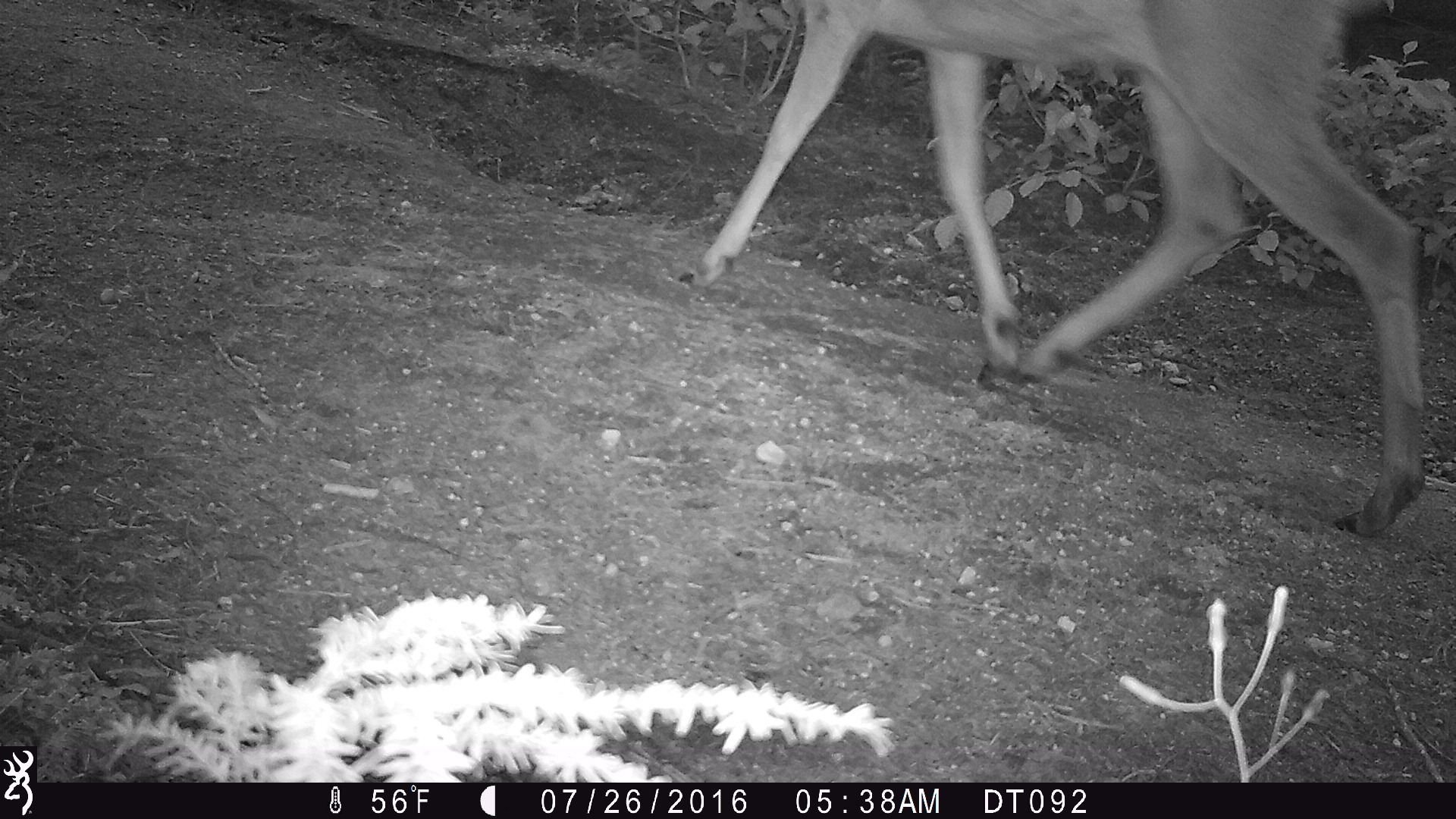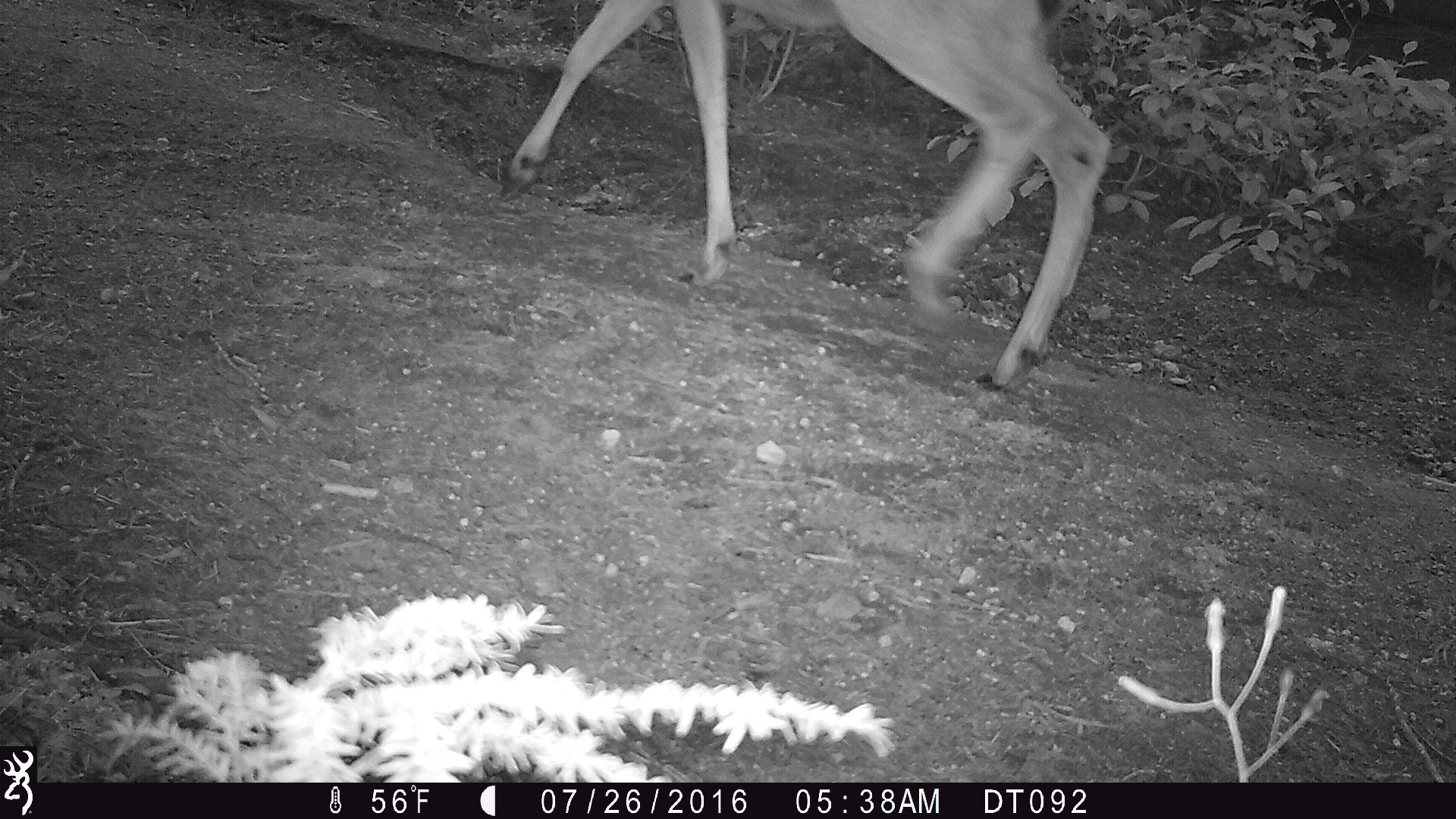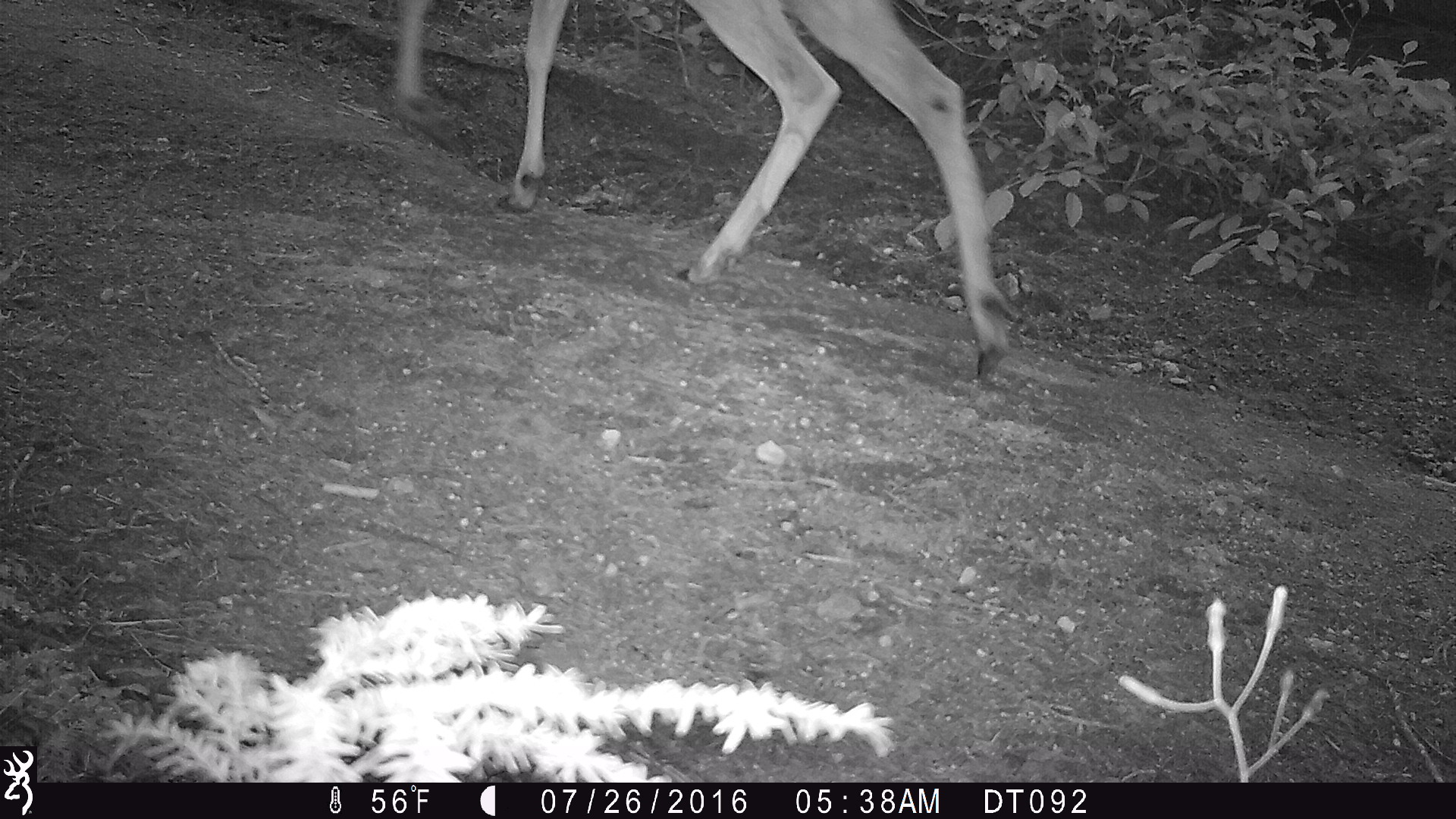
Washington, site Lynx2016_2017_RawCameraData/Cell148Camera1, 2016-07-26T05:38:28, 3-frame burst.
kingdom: Animalia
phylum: Chordata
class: Mammalia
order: Artiodactyla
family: Cervidae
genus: Odocoileus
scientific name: Odocoileus hemionus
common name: mule deer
Odocoileus hemionus (mule deer). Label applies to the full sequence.